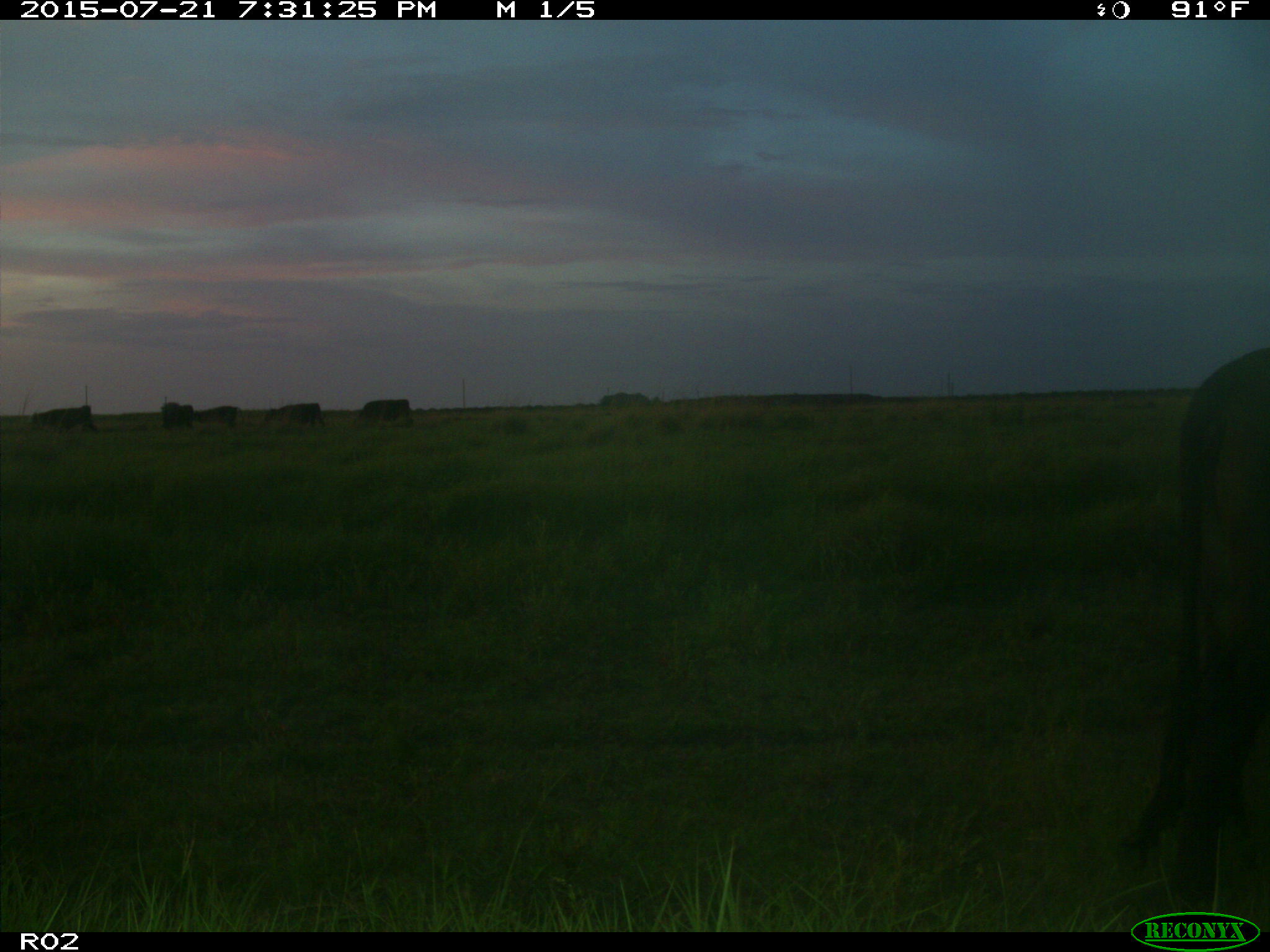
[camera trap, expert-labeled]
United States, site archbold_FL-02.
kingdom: Animalia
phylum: Chordata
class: Mammalia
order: Artiodactyla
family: Bovidae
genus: Bos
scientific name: Bos taurus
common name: domestic cow